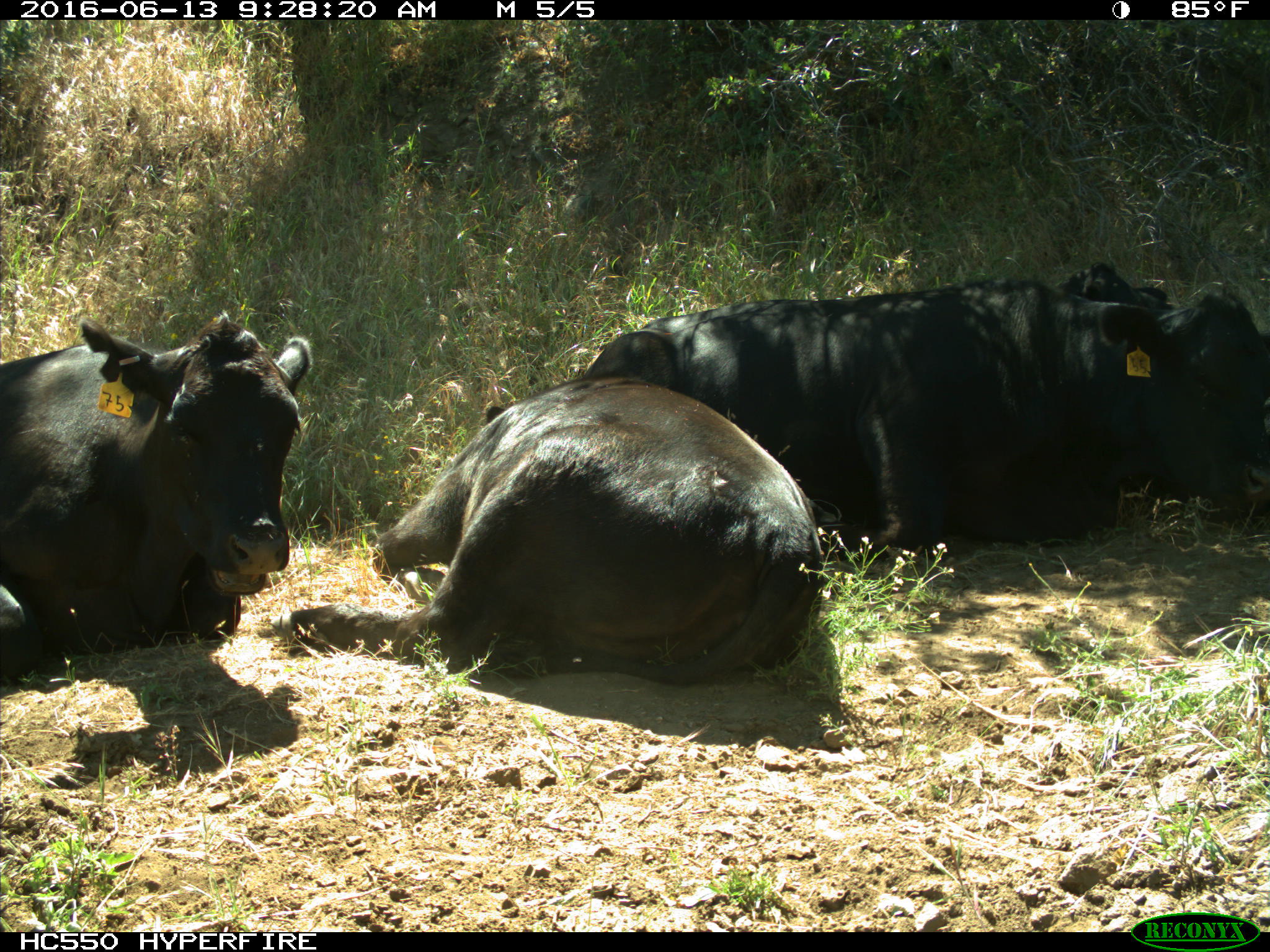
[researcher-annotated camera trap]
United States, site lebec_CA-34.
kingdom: Animalia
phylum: Chordata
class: Mammalia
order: Artiodactyla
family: Bovidae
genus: Bos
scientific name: Bos taurus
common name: domestic cow